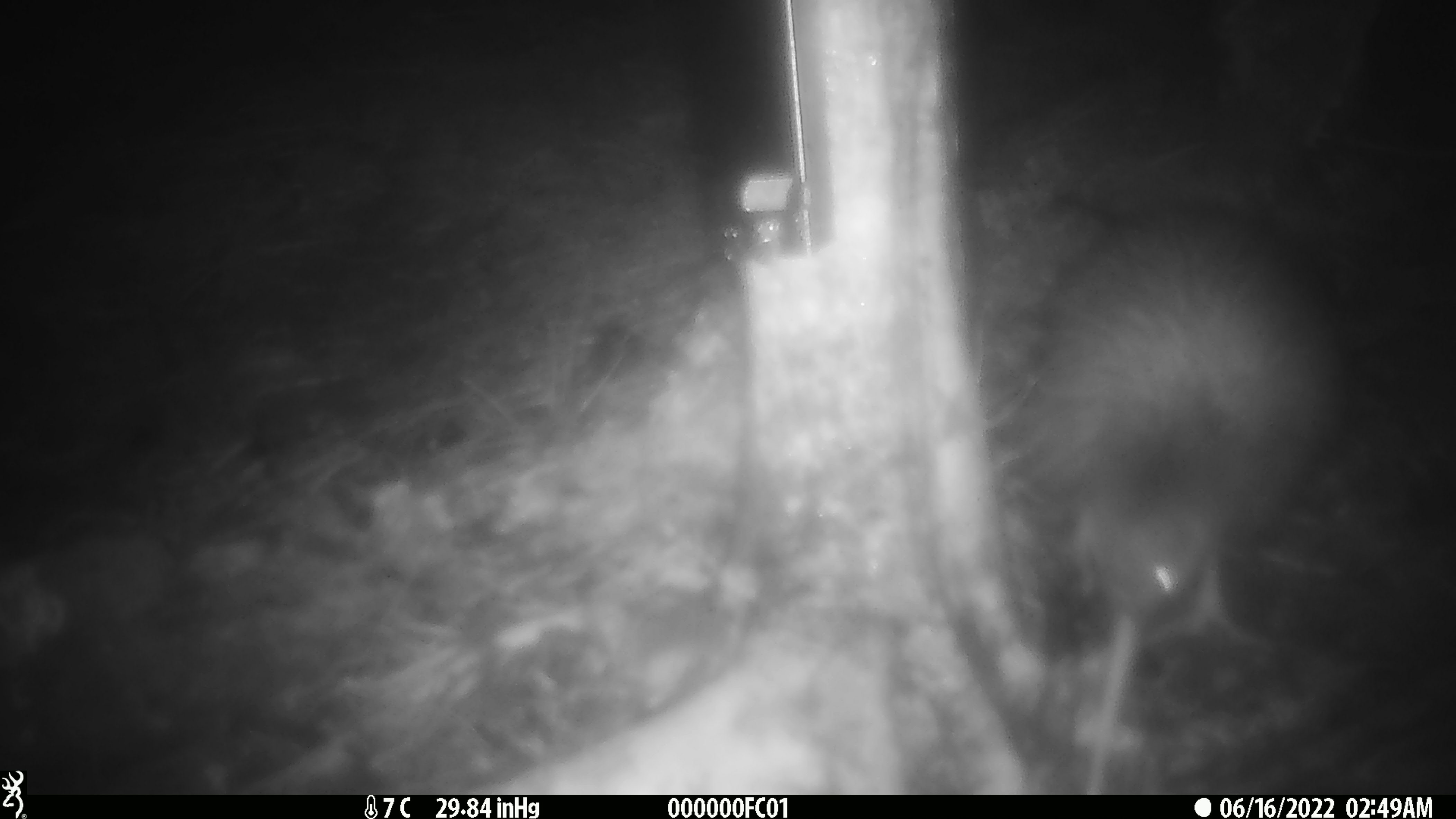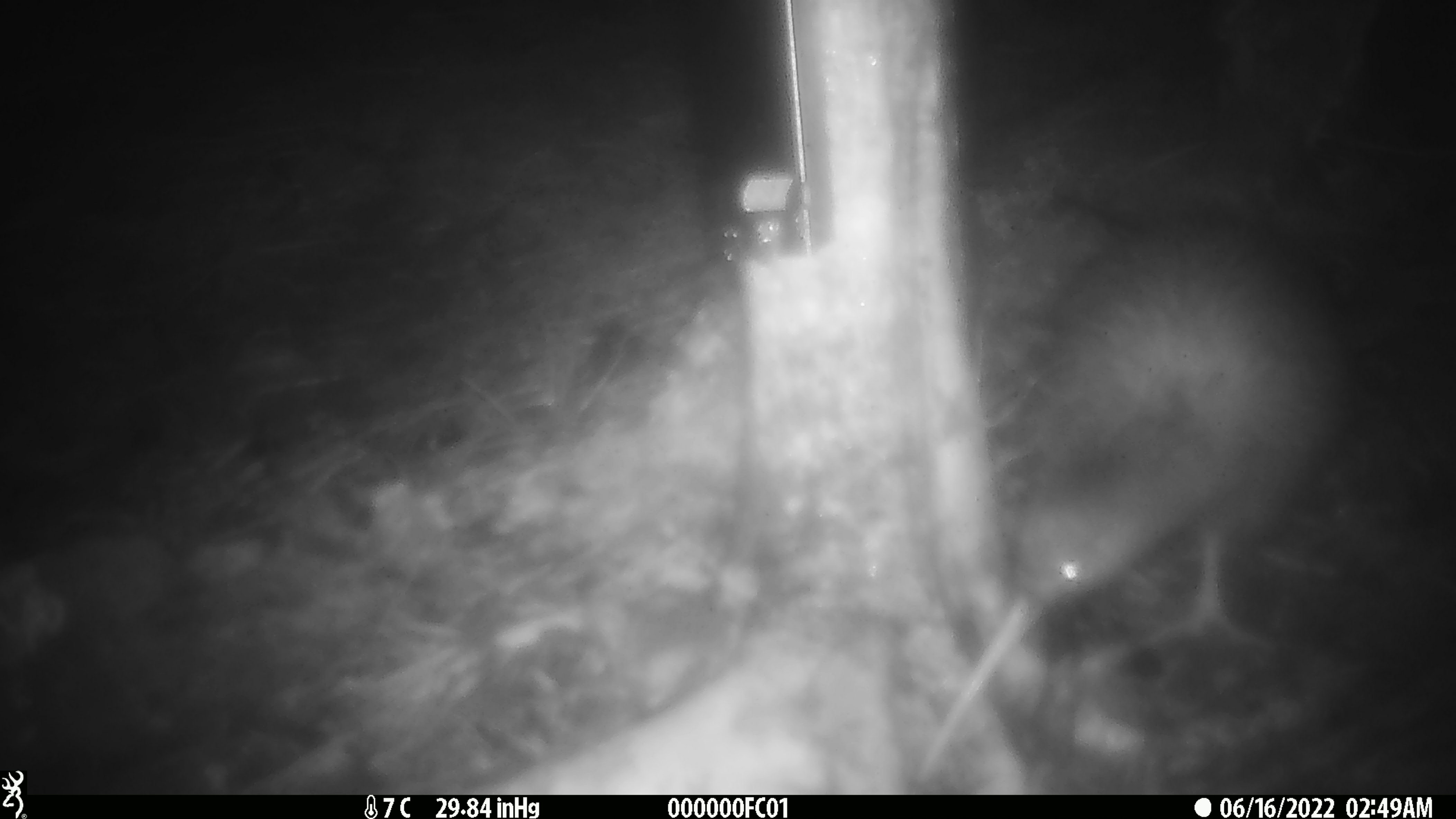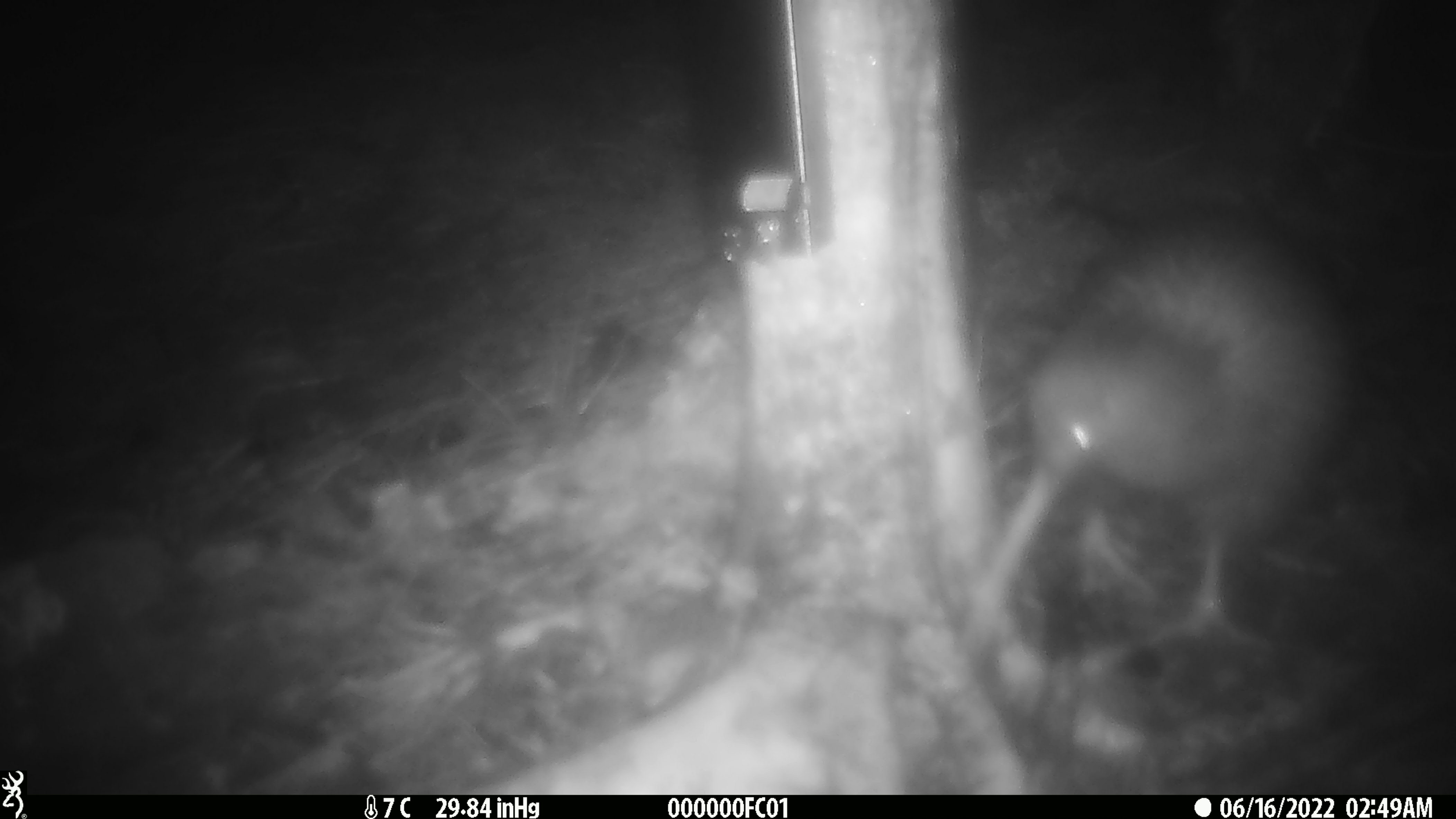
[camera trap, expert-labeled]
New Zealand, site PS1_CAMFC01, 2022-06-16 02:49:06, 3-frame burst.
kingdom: Animalia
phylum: Chordata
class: Aves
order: Apterygiformes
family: Apterygidae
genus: Apteryx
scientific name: Apteryx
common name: kiwi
Kiwi (Apteryx).